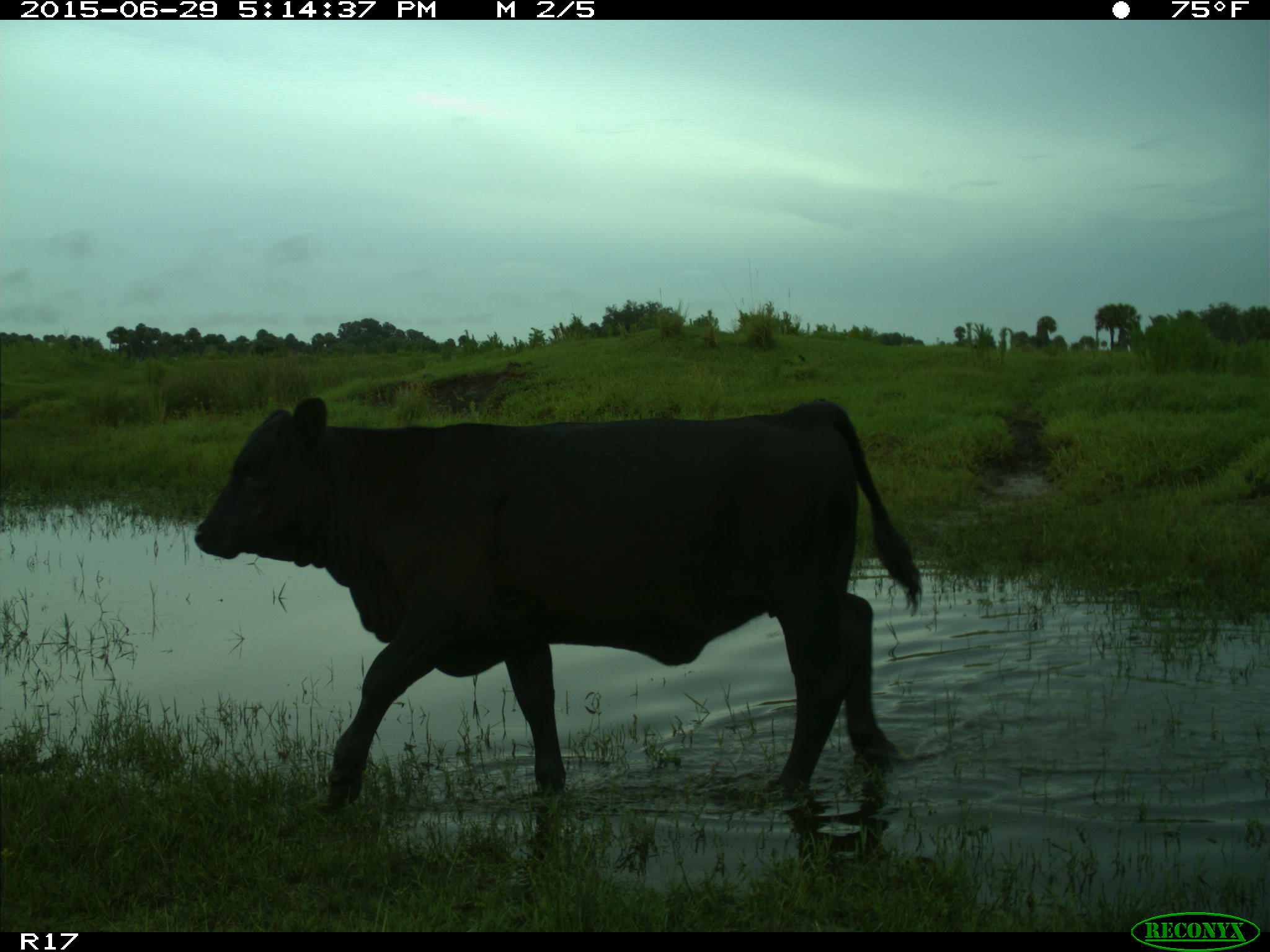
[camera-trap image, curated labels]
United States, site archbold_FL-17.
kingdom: Animalia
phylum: Chordata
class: Mammalia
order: Artiodactyla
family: Bovidae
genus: Bos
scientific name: Bos taurus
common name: domestic cow